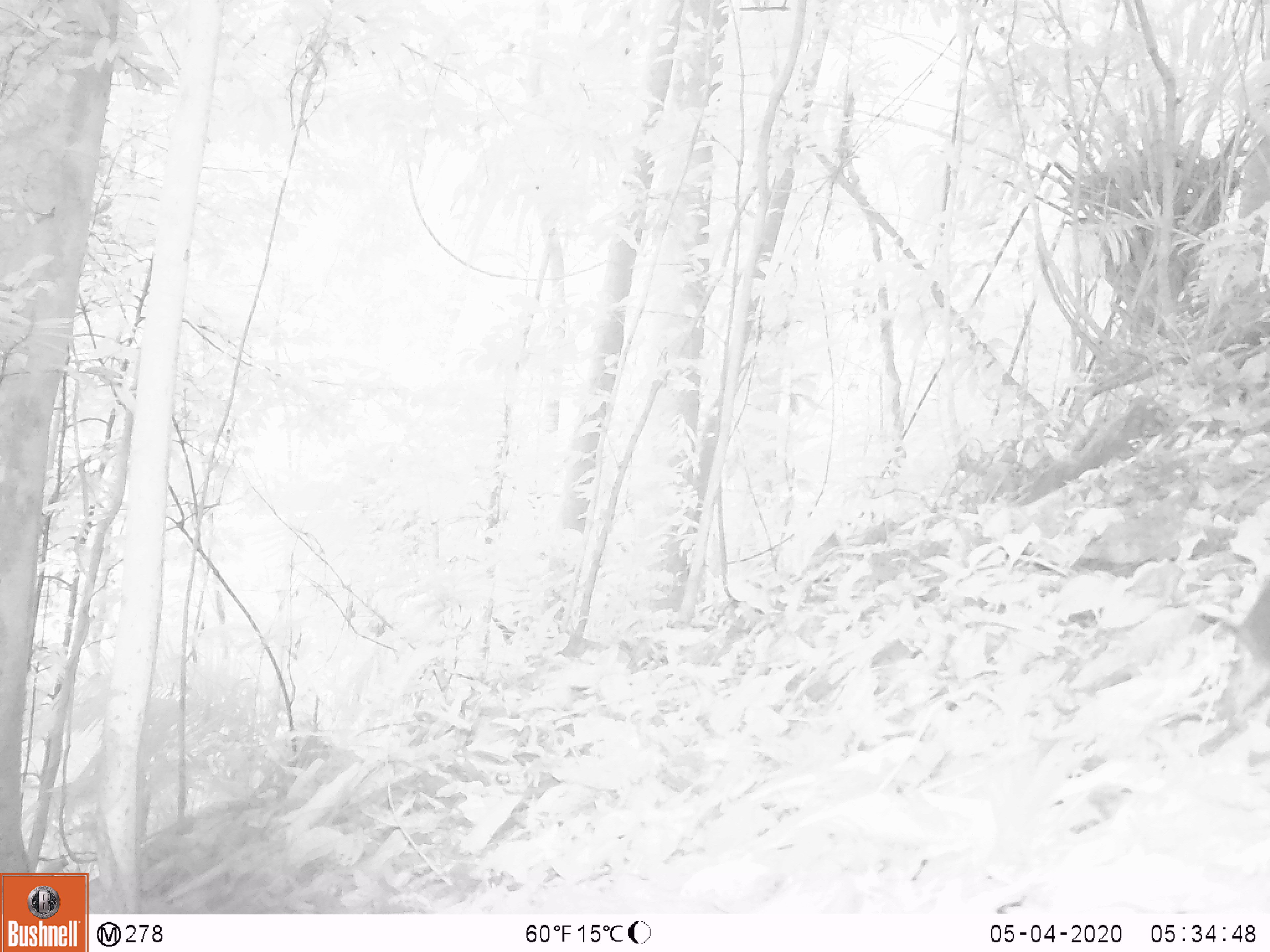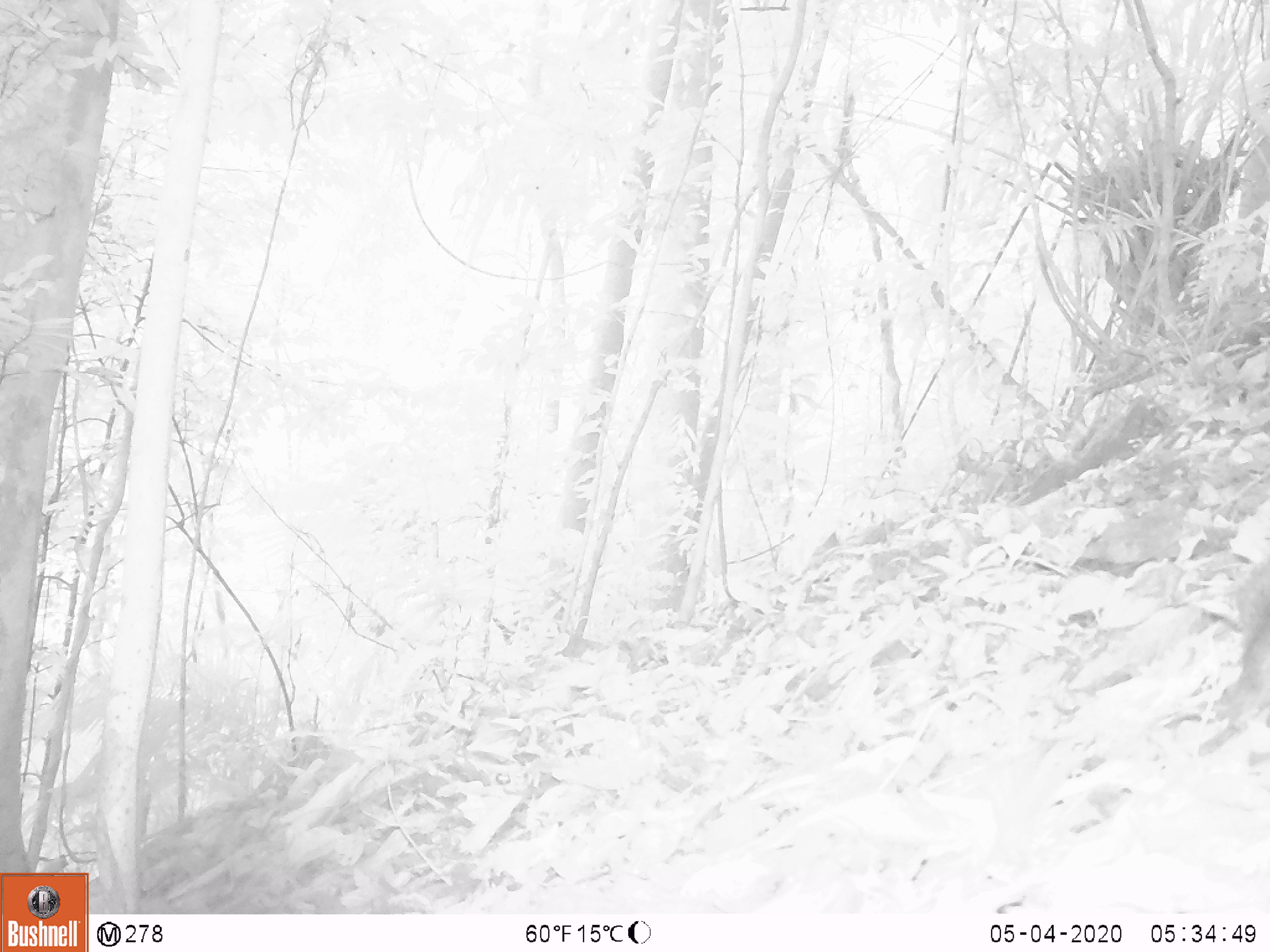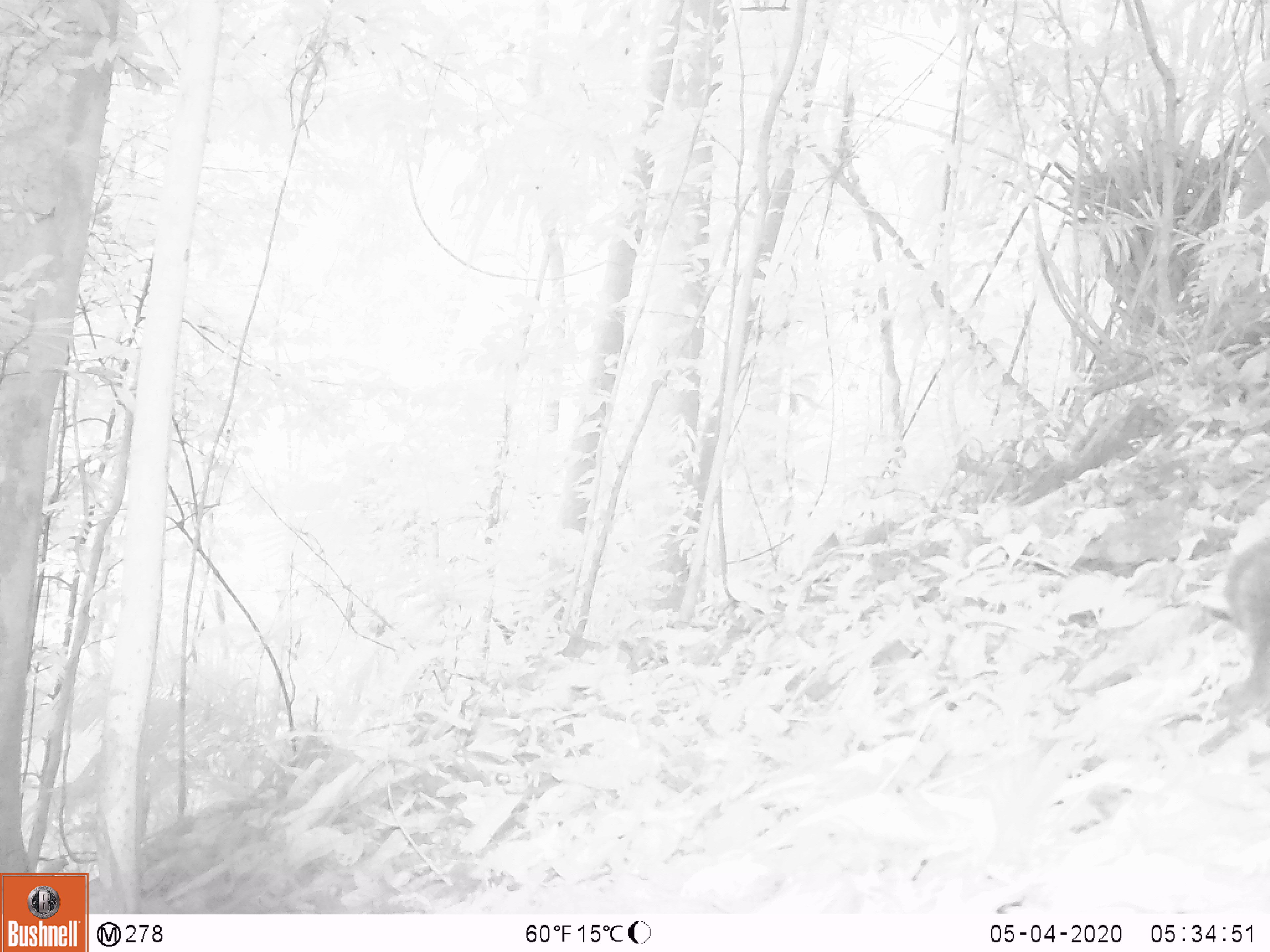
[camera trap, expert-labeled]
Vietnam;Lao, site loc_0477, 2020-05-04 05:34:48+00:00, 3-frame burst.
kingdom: Animalia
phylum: Chordata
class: Mammalia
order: Rodentia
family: Sciuridae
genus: Dremomys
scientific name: Dremomys rufigenis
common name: red-cheeked squirrel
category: red cheeked squirrel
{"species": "red cheeked squirrel (red-cheeked squirrel) (Dremomys rufigenis)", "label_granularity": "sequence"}